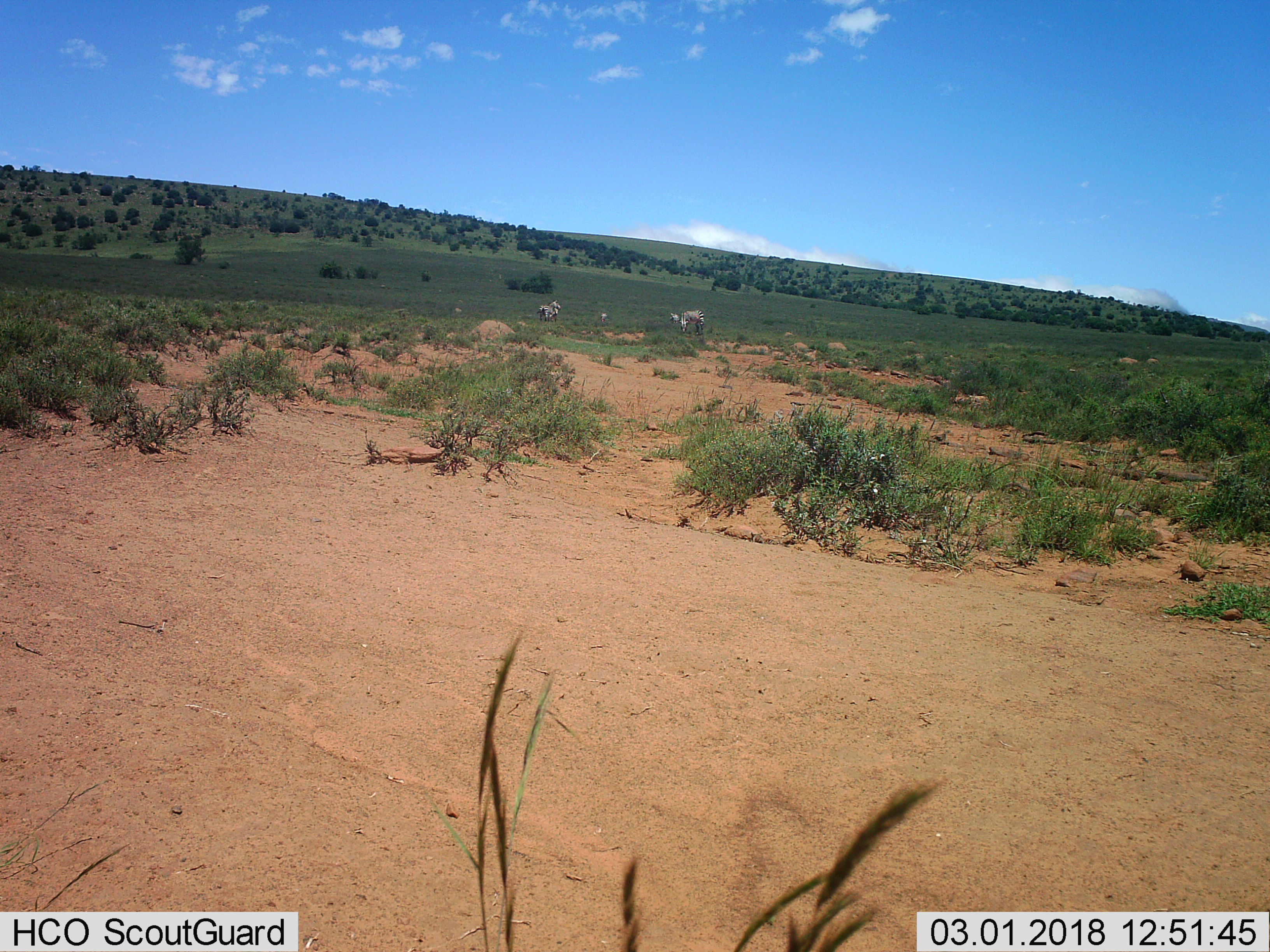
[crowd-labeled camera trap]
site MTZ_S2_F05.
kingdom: Animalia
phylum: Chordata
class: Mammalia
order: Perissodactyla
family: Equidae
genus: Equus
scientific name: Equus zebra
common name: mountain zebra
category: zebramountain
Zebramountain (mountain zebra) (Equus zebra), count 3. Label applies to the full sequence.